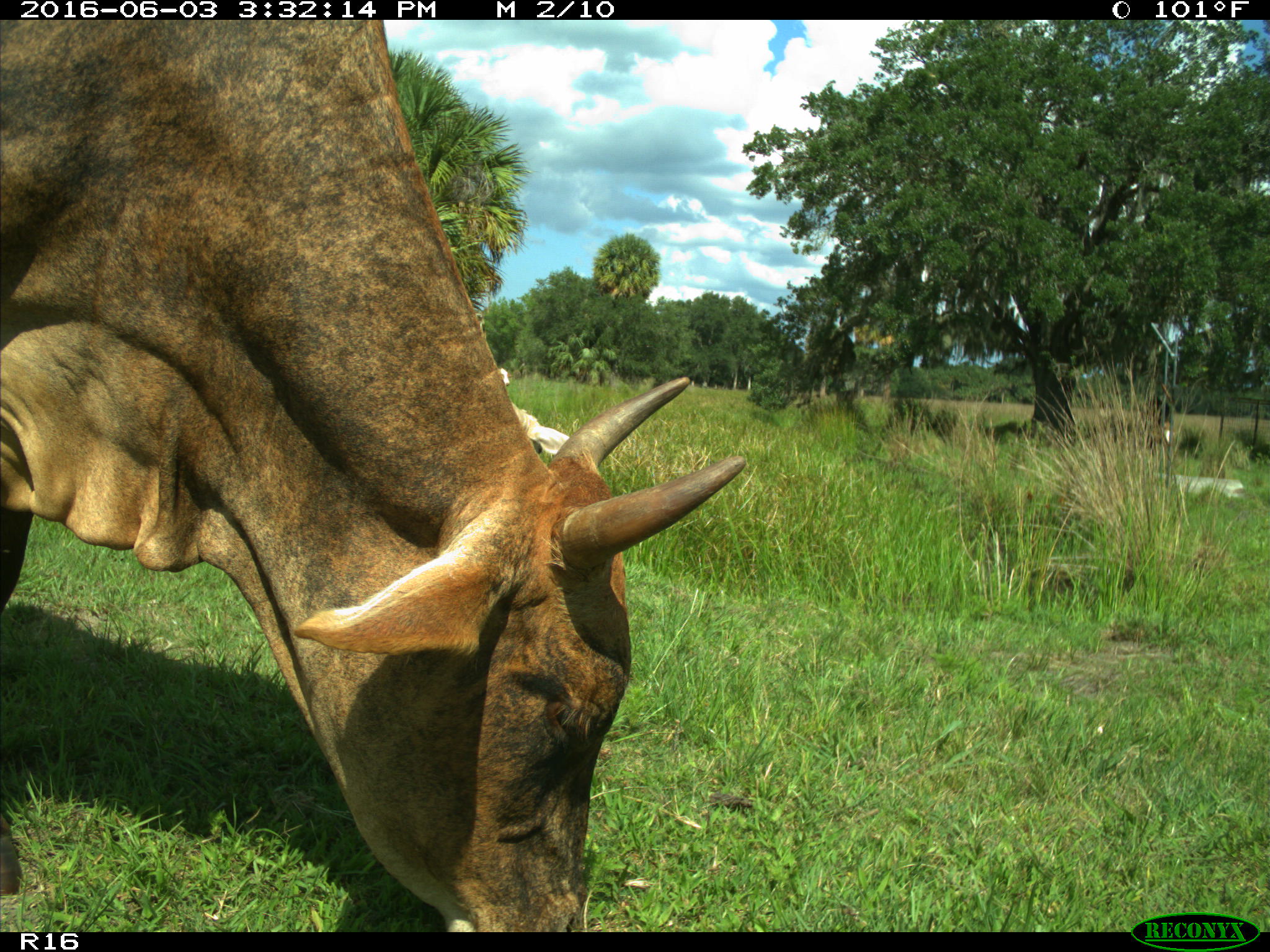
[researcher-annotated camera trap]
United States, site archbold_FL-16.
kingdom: Animalia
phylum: Chordata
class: Mammalia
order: Artiodactyla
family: Bovidae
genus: Bos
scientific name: Bos taurus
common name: domestic cow